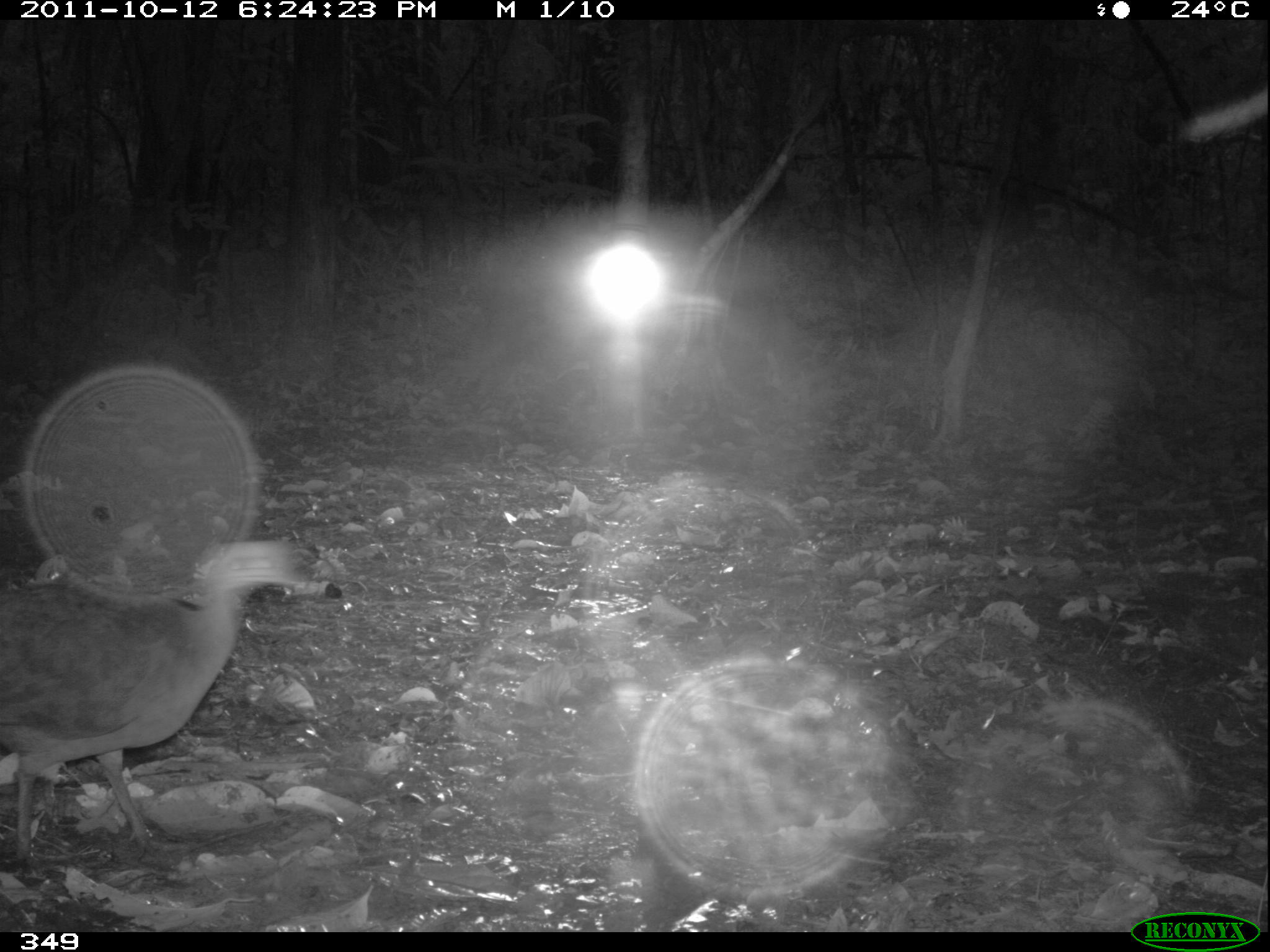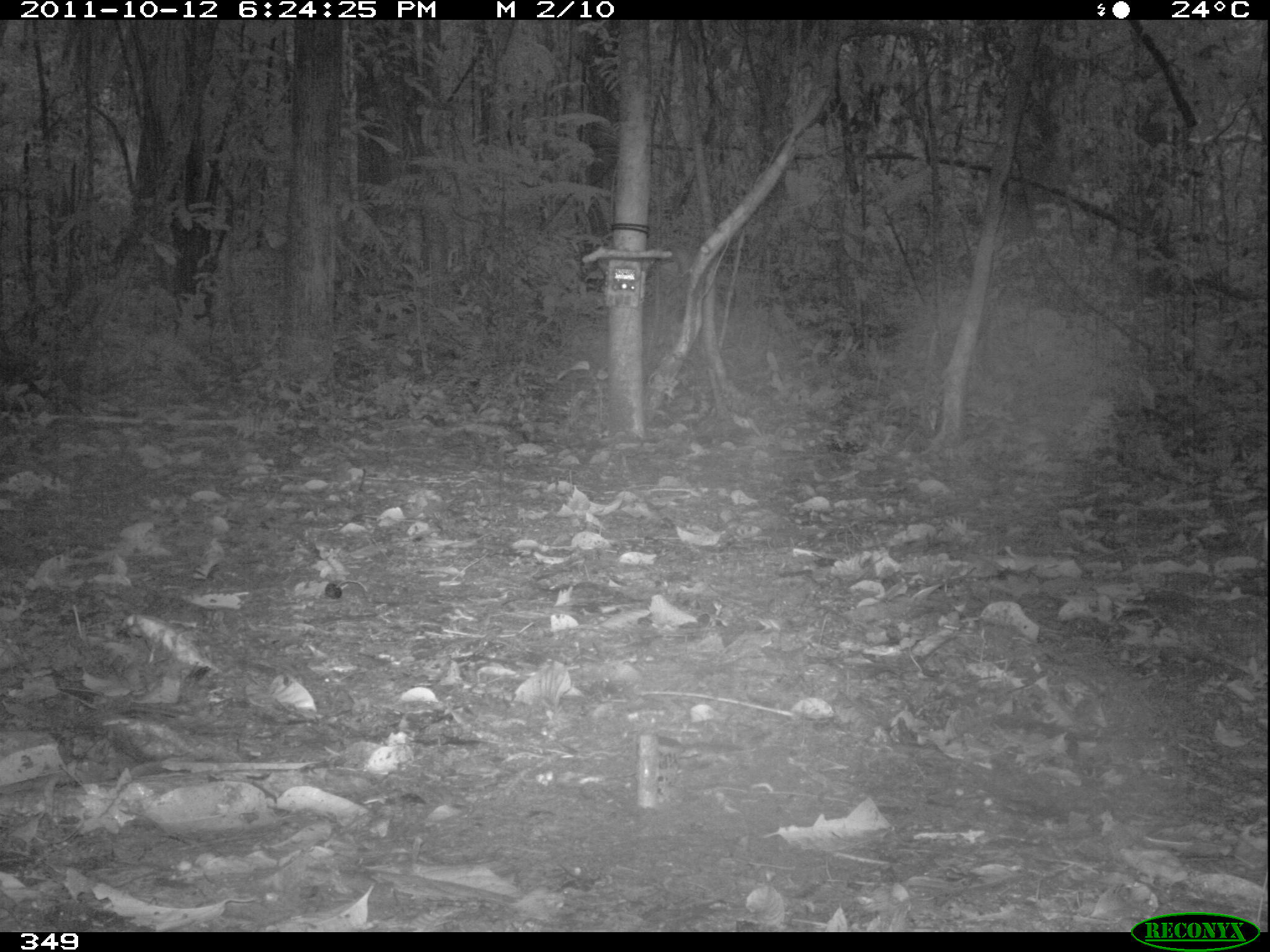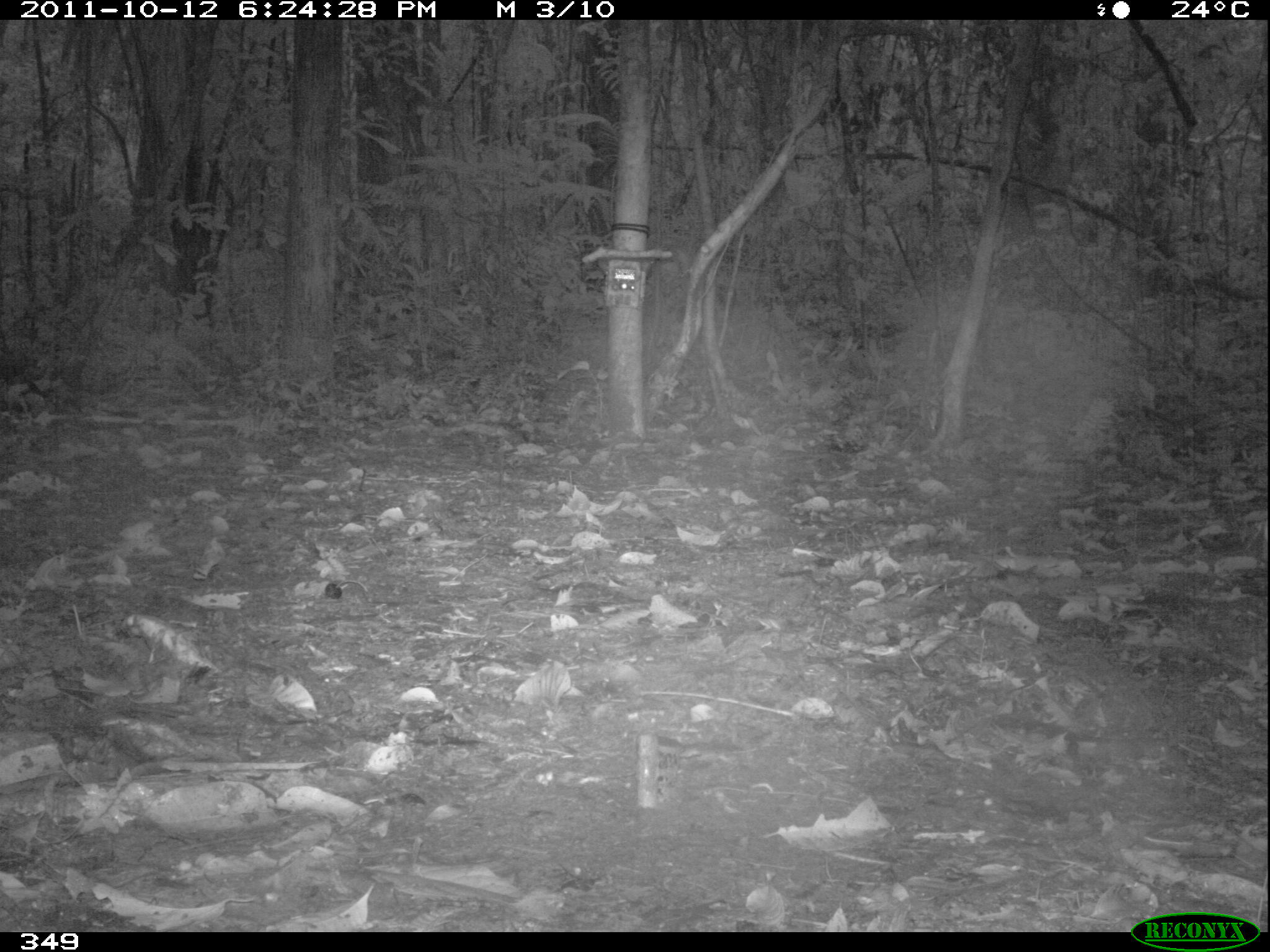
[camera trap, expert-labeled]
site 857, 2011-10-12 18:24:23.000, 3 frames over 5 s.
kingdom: Animalia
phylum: Chordata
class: Aves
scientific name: Aves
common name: bird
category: unknown bird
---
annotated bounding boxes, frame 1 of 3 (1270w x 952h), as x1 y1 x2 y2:
unknown bird: 0 535 340 870